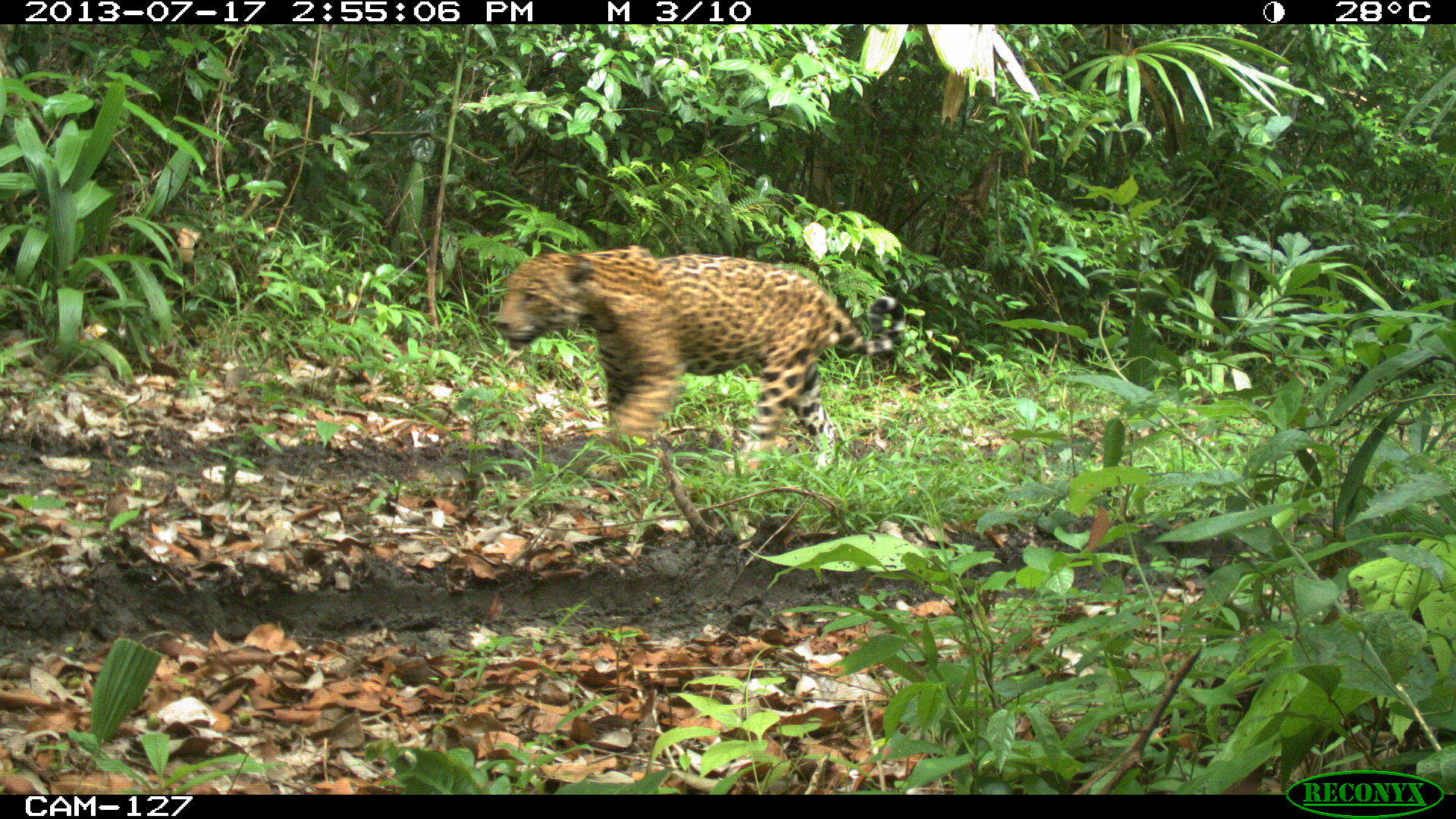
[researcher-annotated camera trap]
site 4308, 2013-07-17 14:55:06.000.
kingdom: Animalia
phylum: Chordata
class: Mammalia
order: Carnivora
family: Felidae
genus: Panthera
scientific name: Panthera onca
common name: jaguar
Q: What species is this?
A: Panthera onca (jaguar).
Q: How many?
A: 1.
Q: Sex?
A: Male.